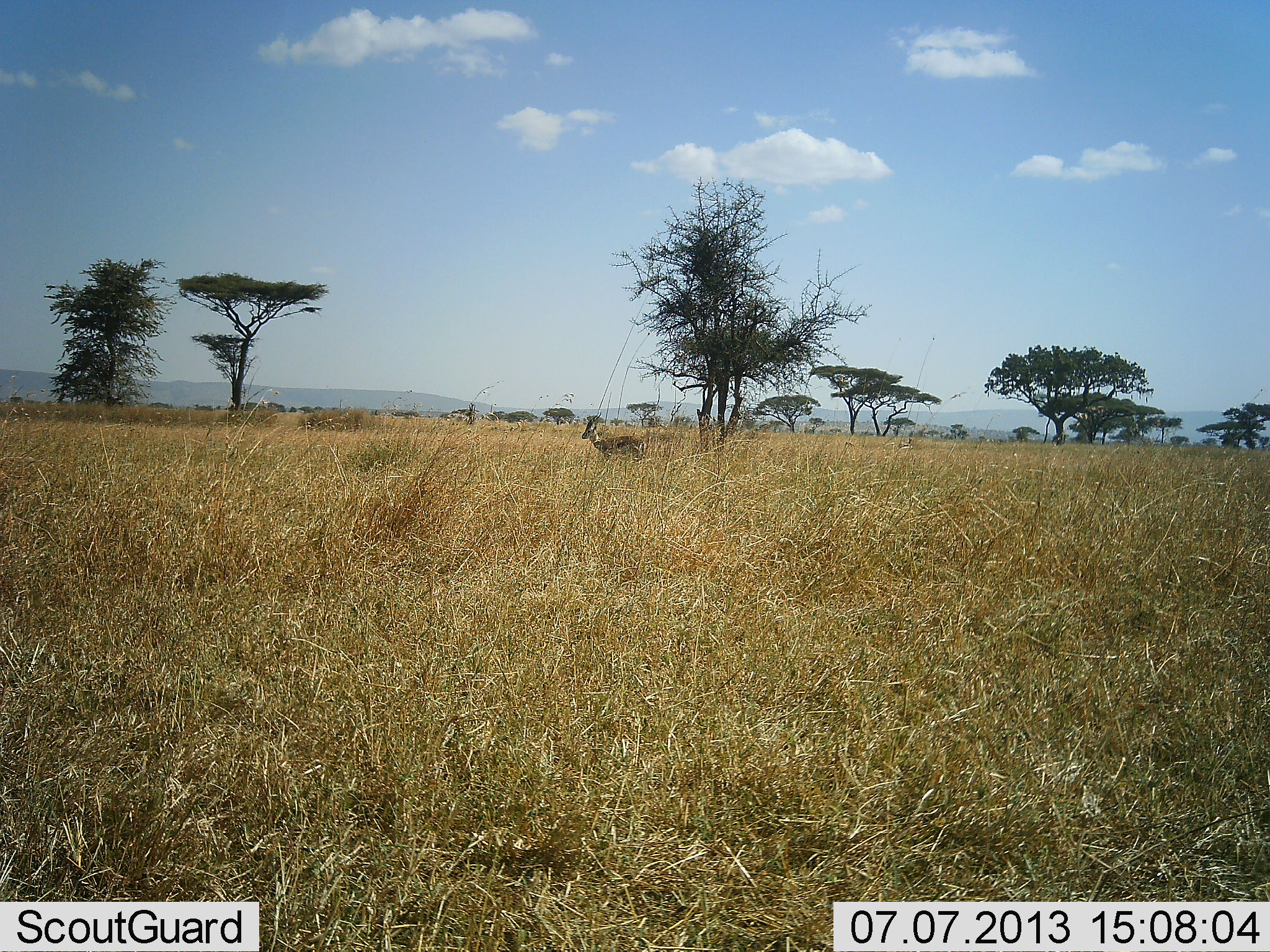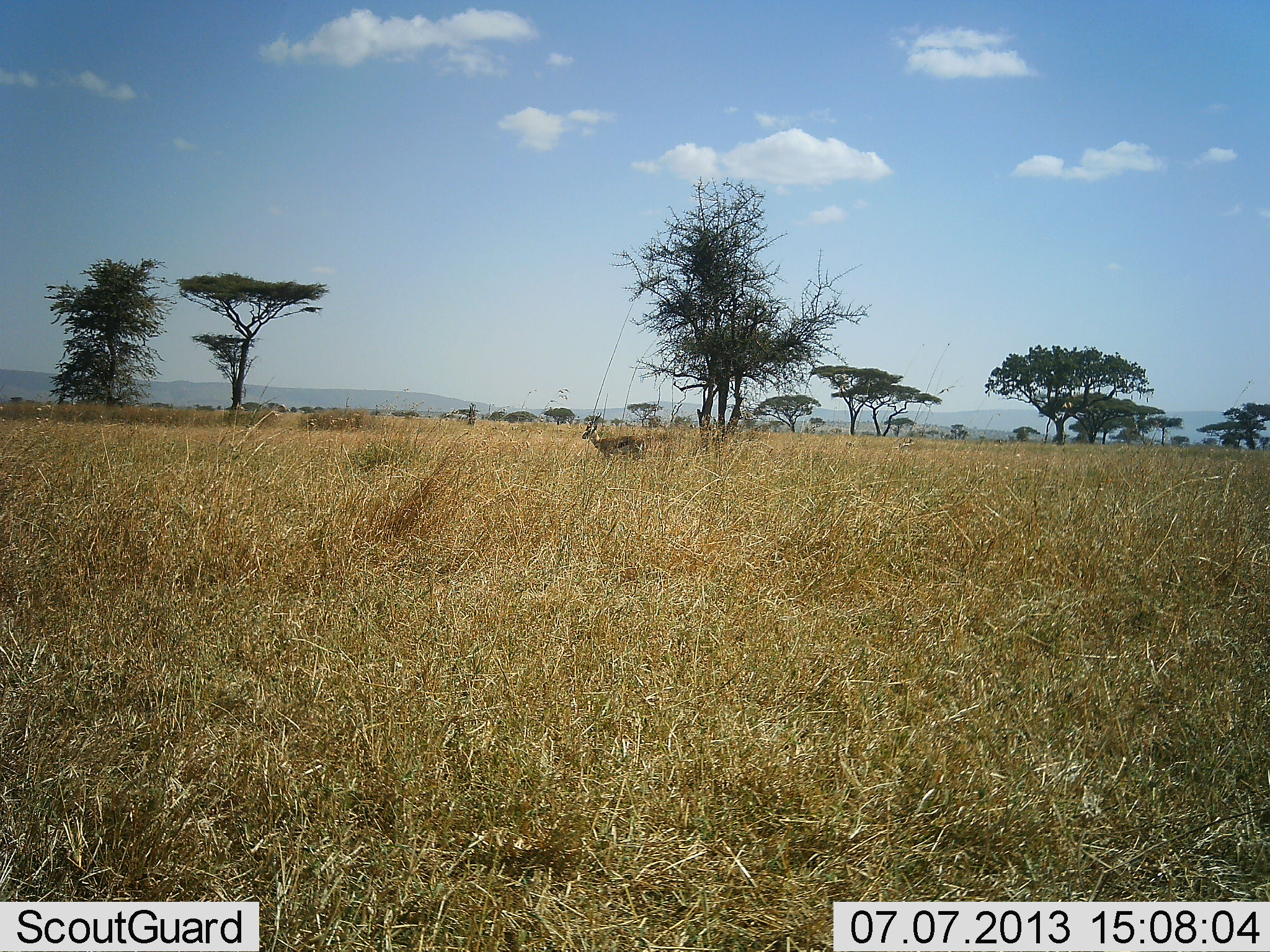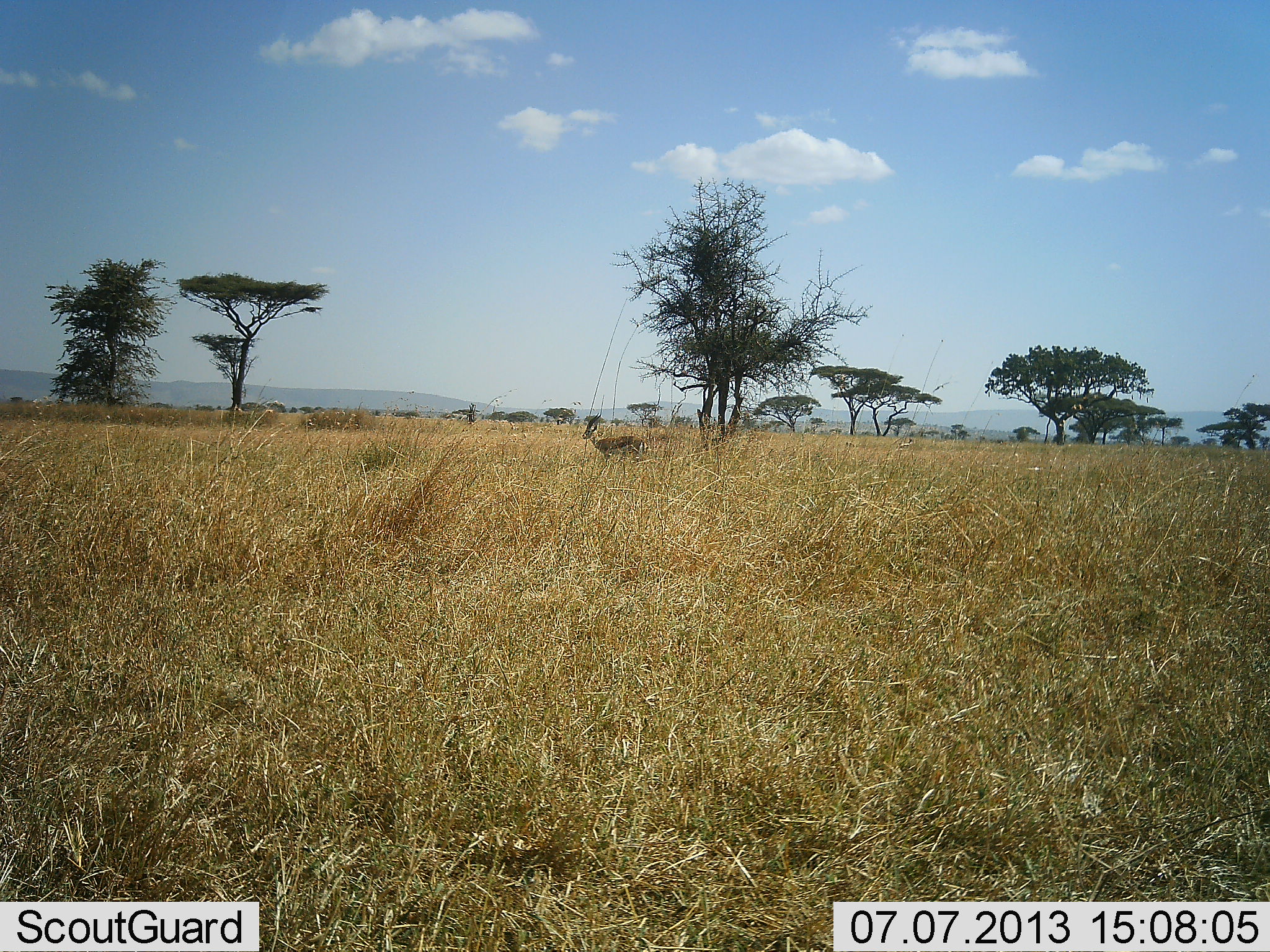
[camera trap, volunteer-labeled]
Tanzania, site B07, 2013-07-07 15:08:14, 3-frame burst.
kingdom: Animalia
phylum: Chordata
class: Mammalia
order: Artiodactyla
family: Bovidae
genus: Eudorcas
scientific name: Eudorcas thomsonii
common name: thomson's gazelle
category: gazellethomsons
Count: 1.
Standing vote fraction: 100%.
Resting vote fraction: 0%.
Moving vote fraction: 0%.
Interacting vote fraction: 0%.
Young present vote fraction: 0%.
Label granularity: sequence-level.